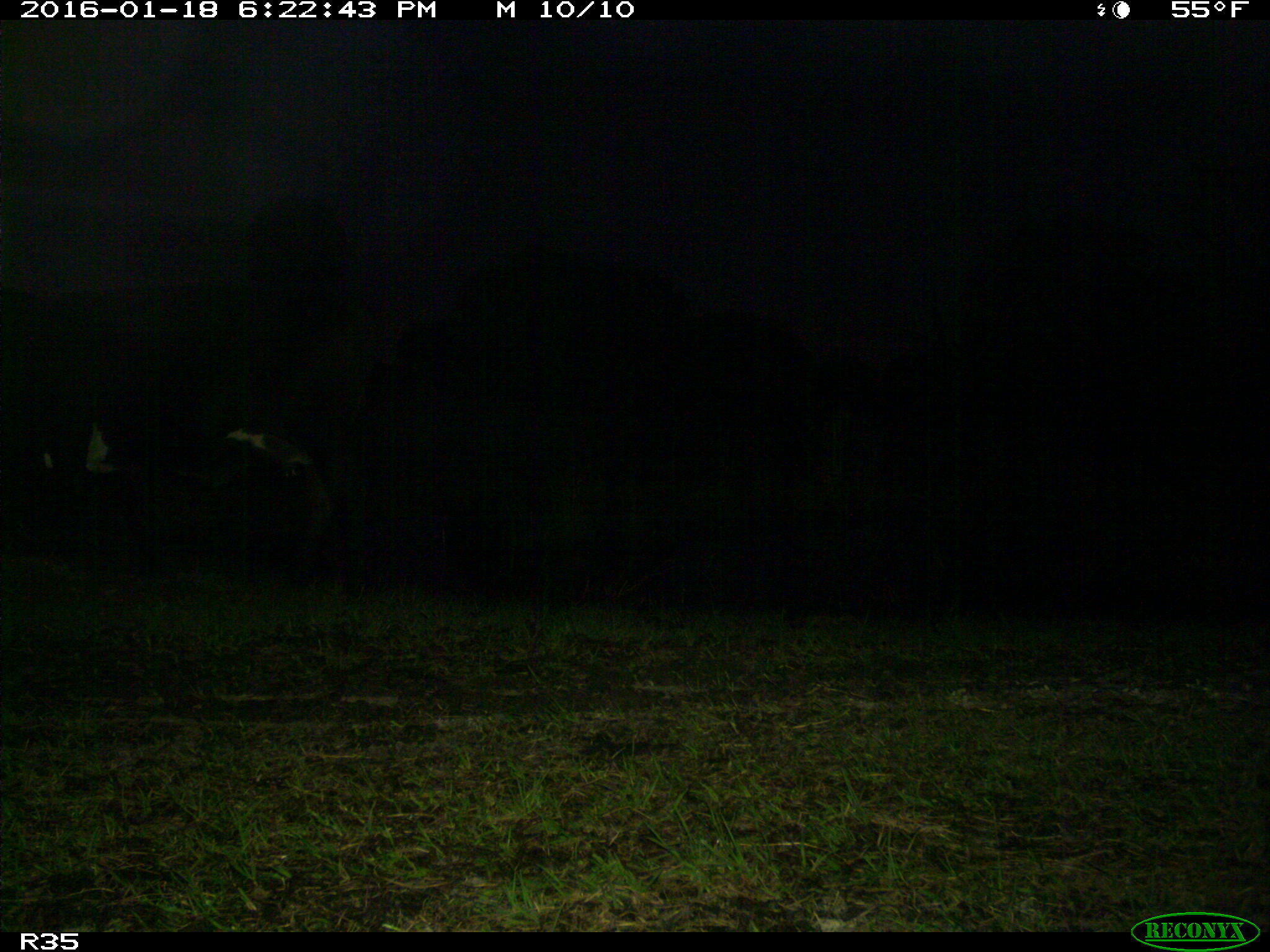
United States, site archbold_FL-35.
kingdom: Animalia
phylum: Chordata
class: Mammalia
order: Artiodactyla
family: Bovidae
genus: Bos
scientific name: Bos taurus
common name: domestic cow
Bos taurus (domestic cow).